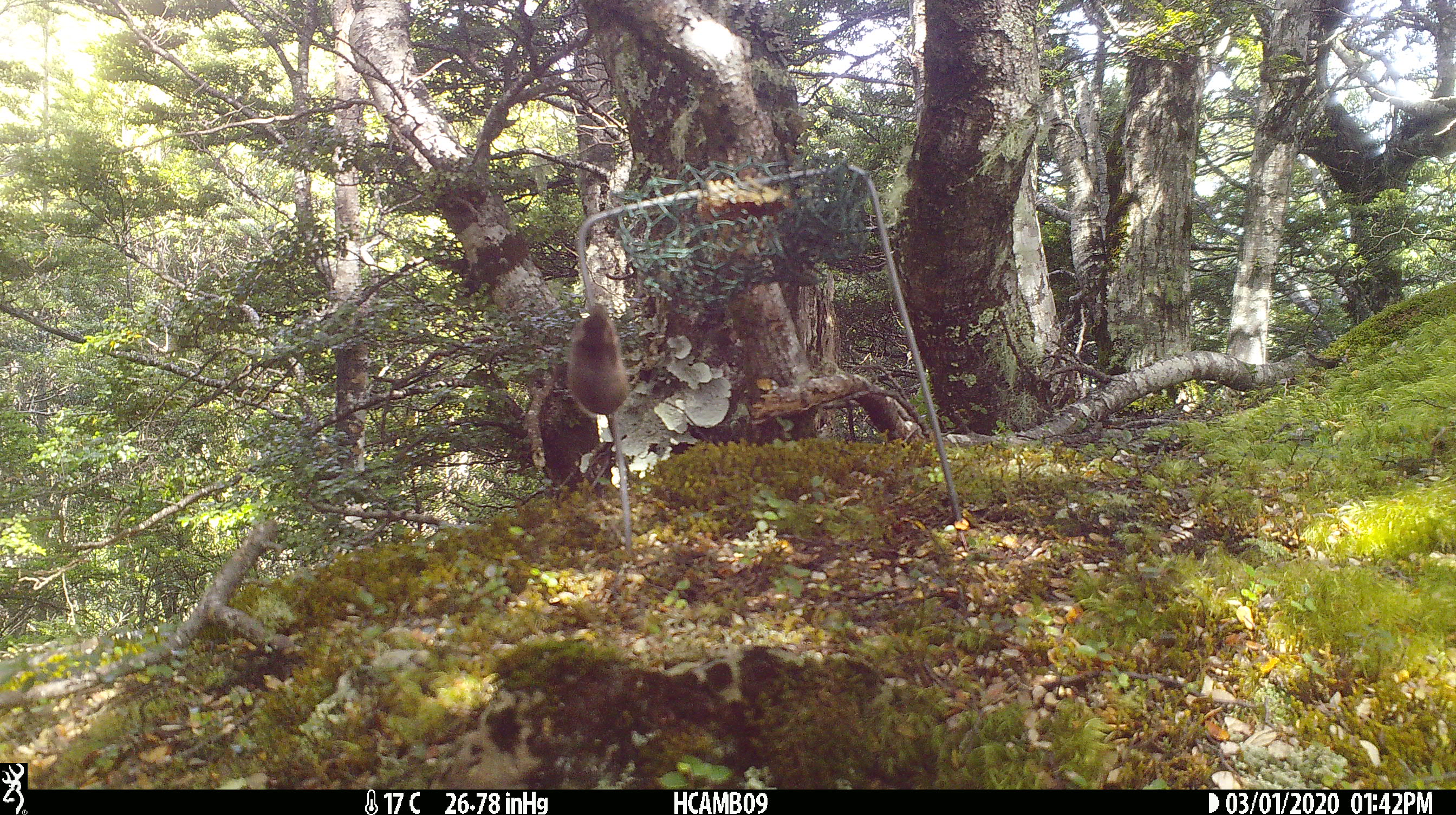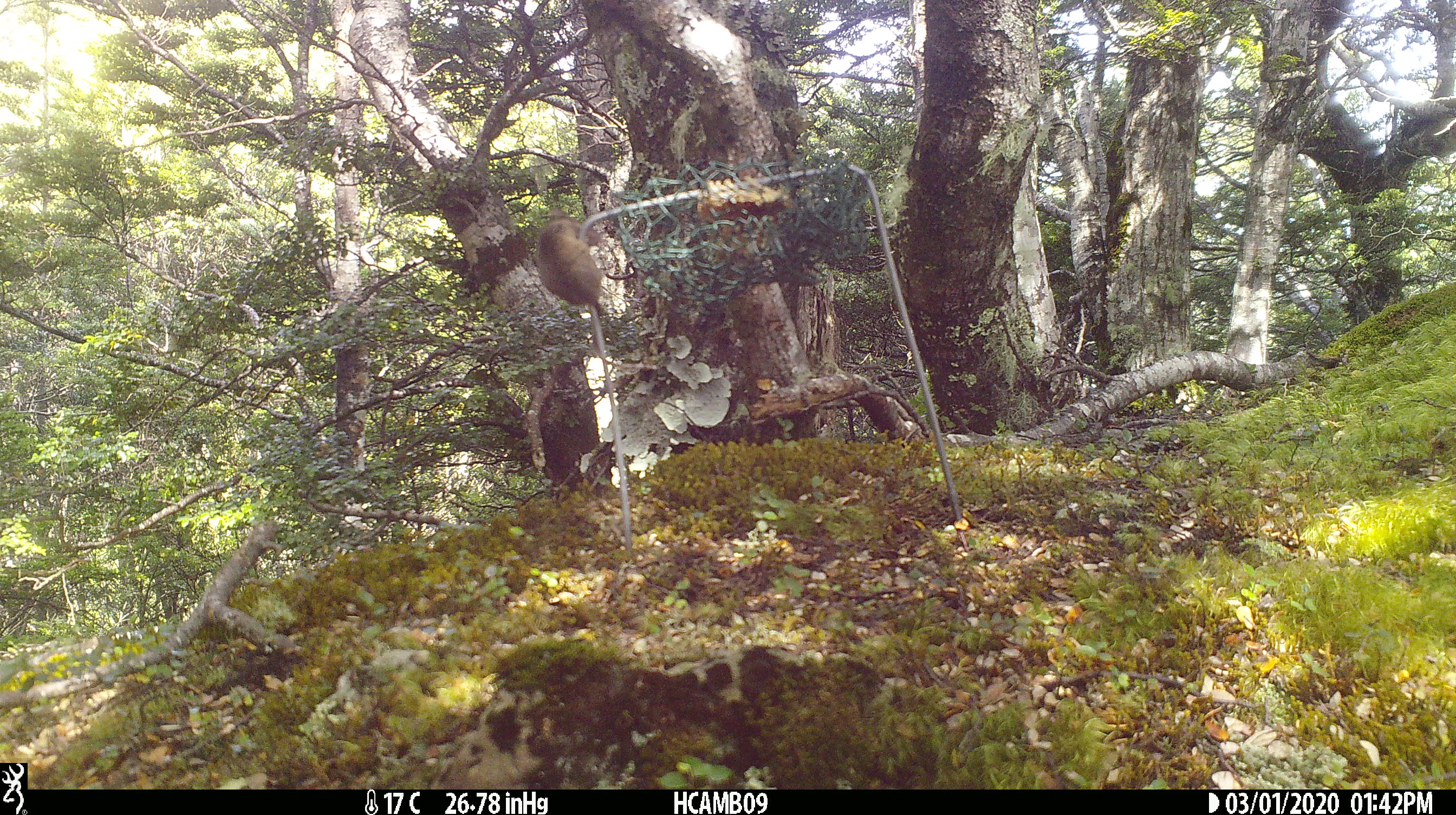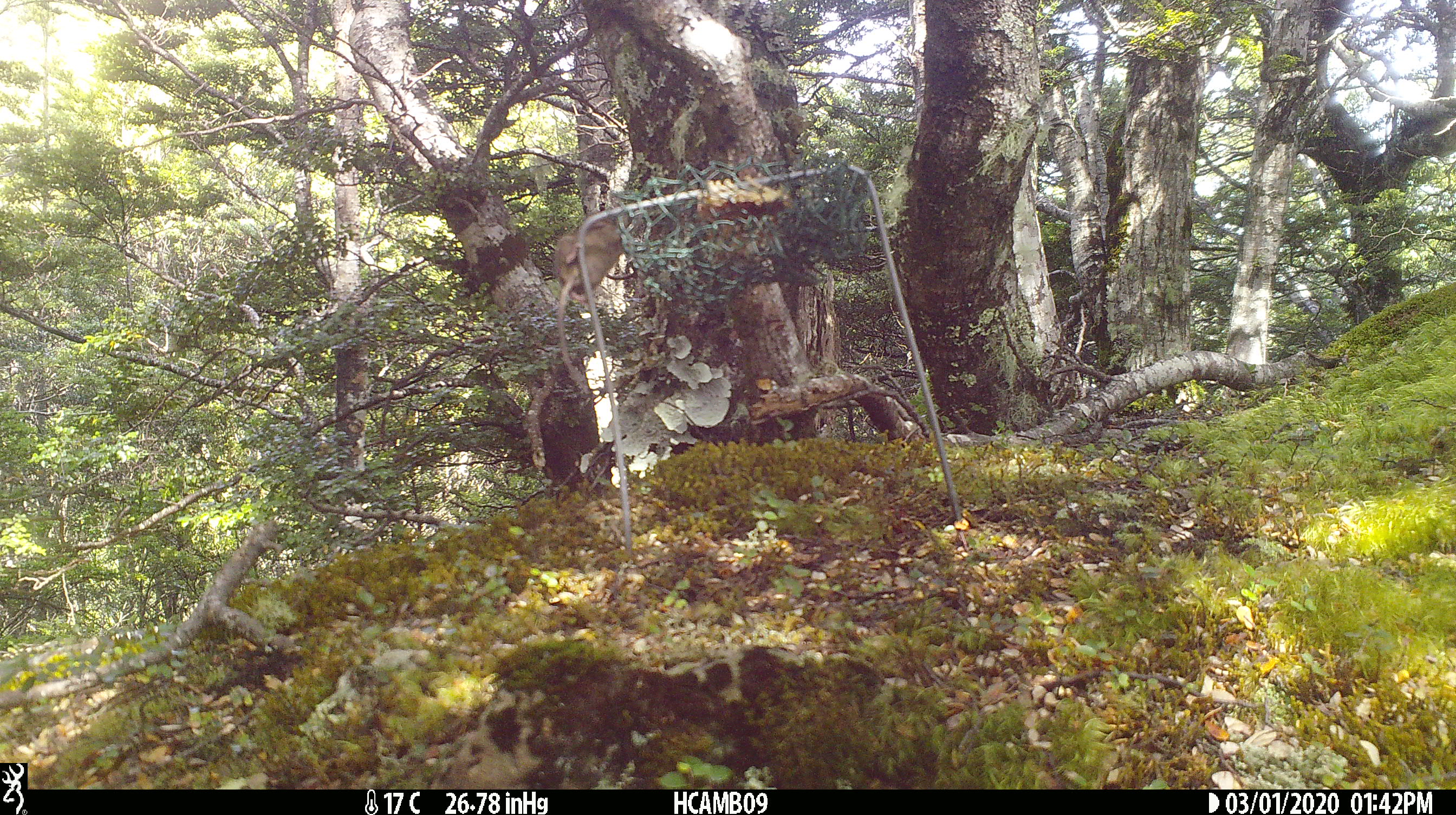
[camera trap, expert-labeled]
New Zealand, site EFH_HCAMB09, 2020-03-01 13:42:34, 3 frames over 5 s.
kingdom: Animalia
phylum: Chordata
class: Mammalia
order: Rodentia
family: Muridae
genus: Mus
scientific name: Mus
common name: mouse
Mouse (Mus).